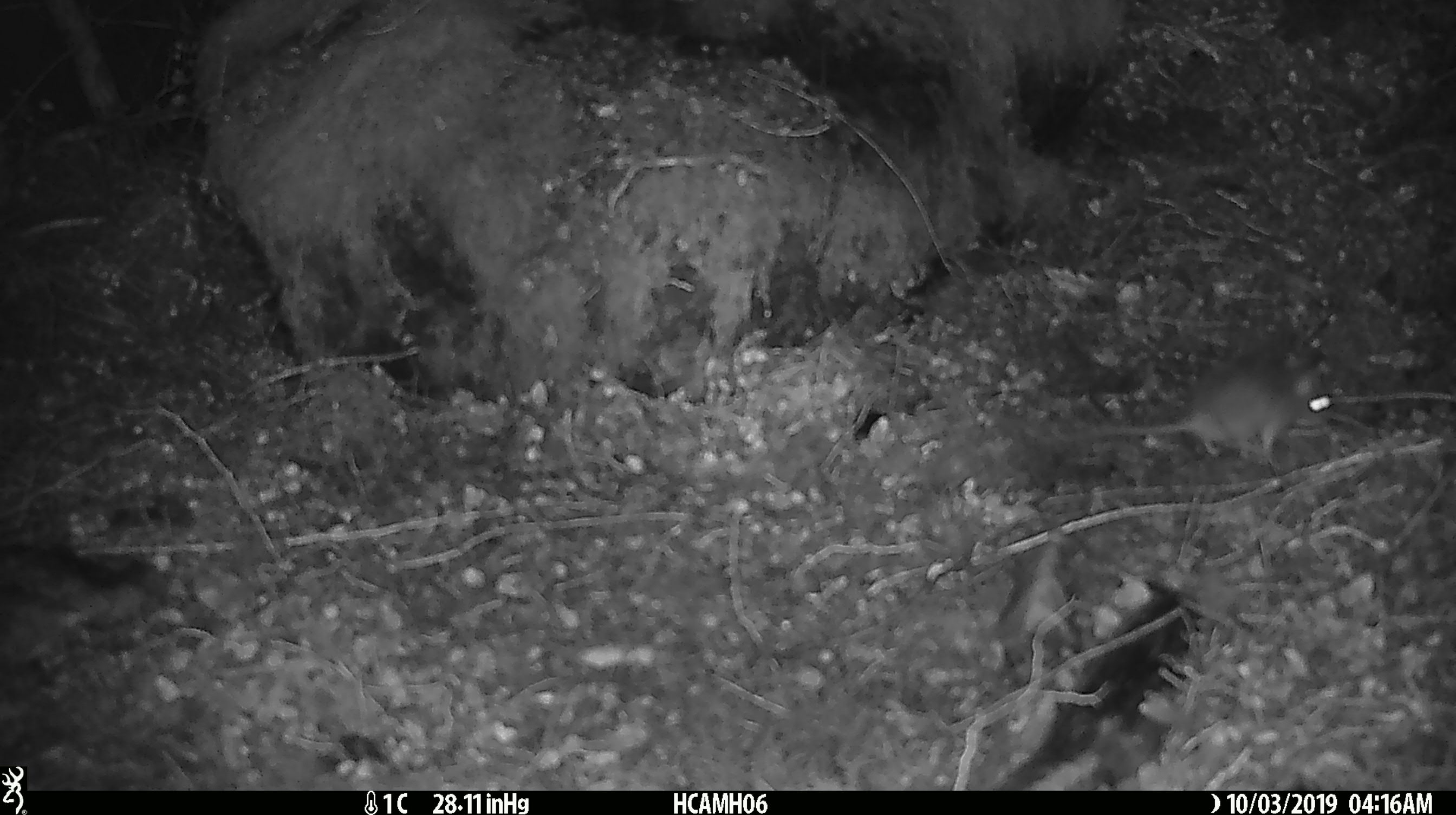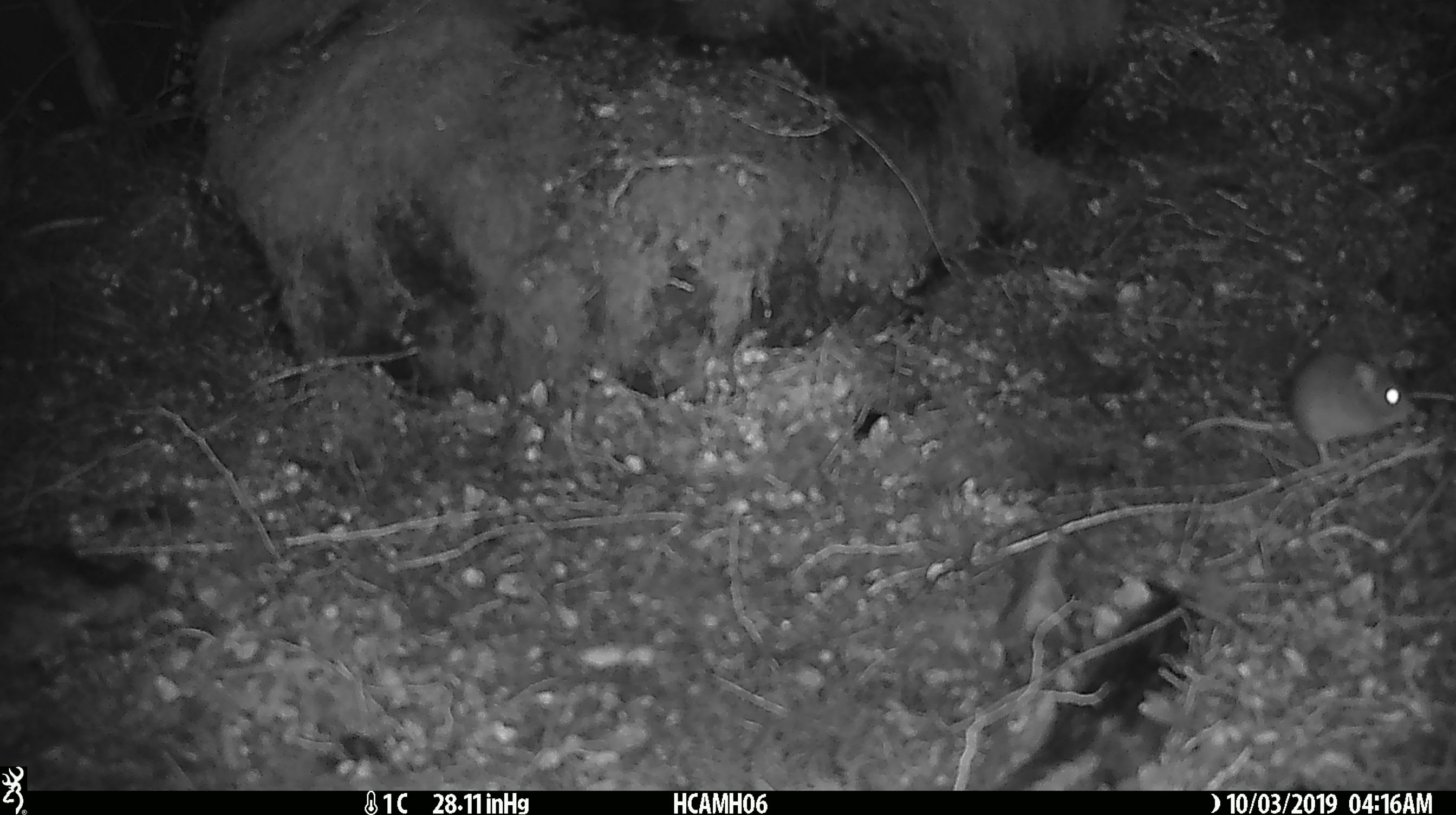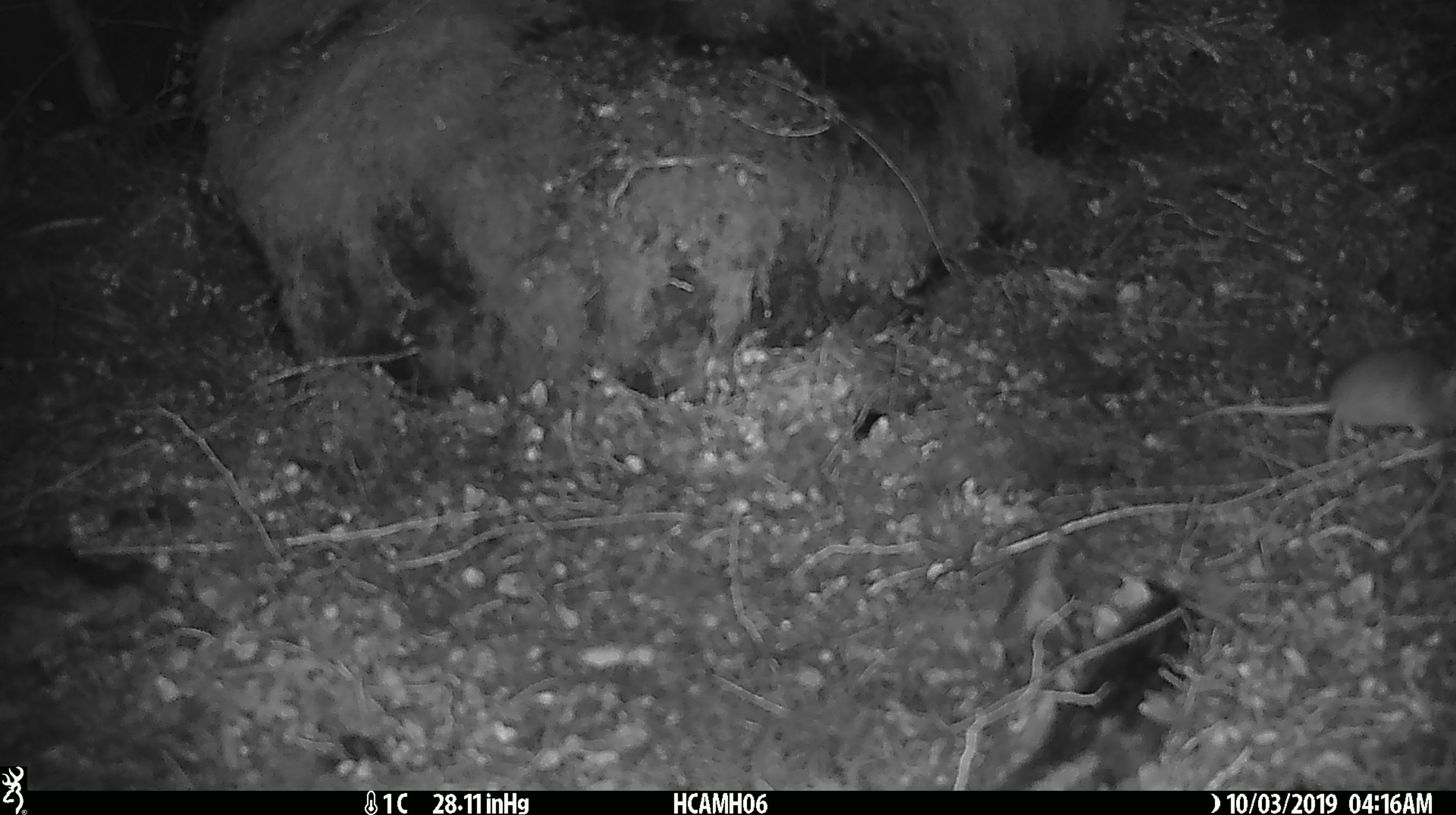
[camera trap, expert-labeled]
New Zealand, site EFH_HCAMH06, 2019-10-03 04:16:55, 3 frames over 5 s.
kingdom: Animalia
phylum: Chordata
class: Mammalia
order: Rodentia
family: Muridae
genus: Mus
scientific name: Mus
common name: mouse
Mouse (Mus).